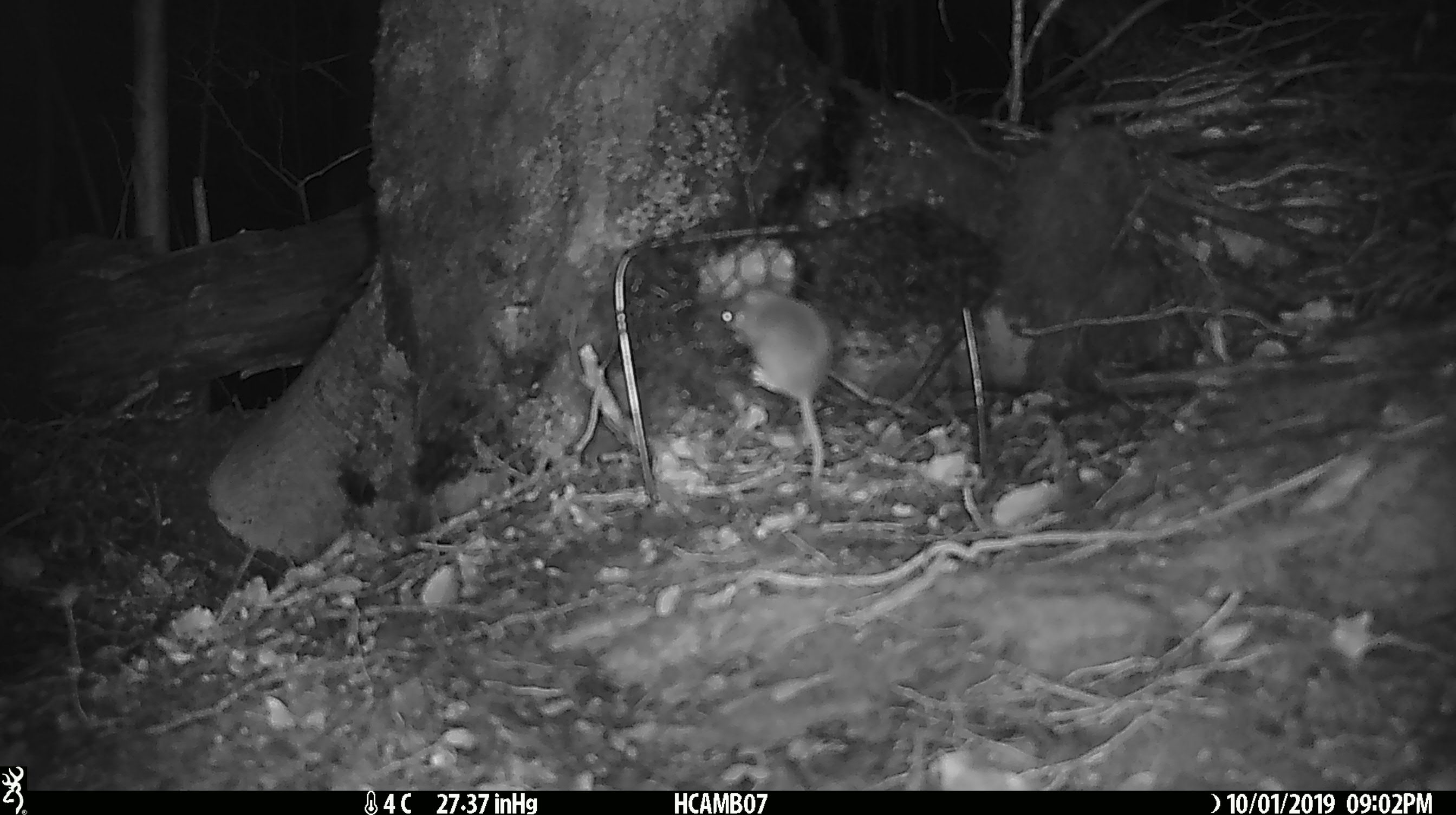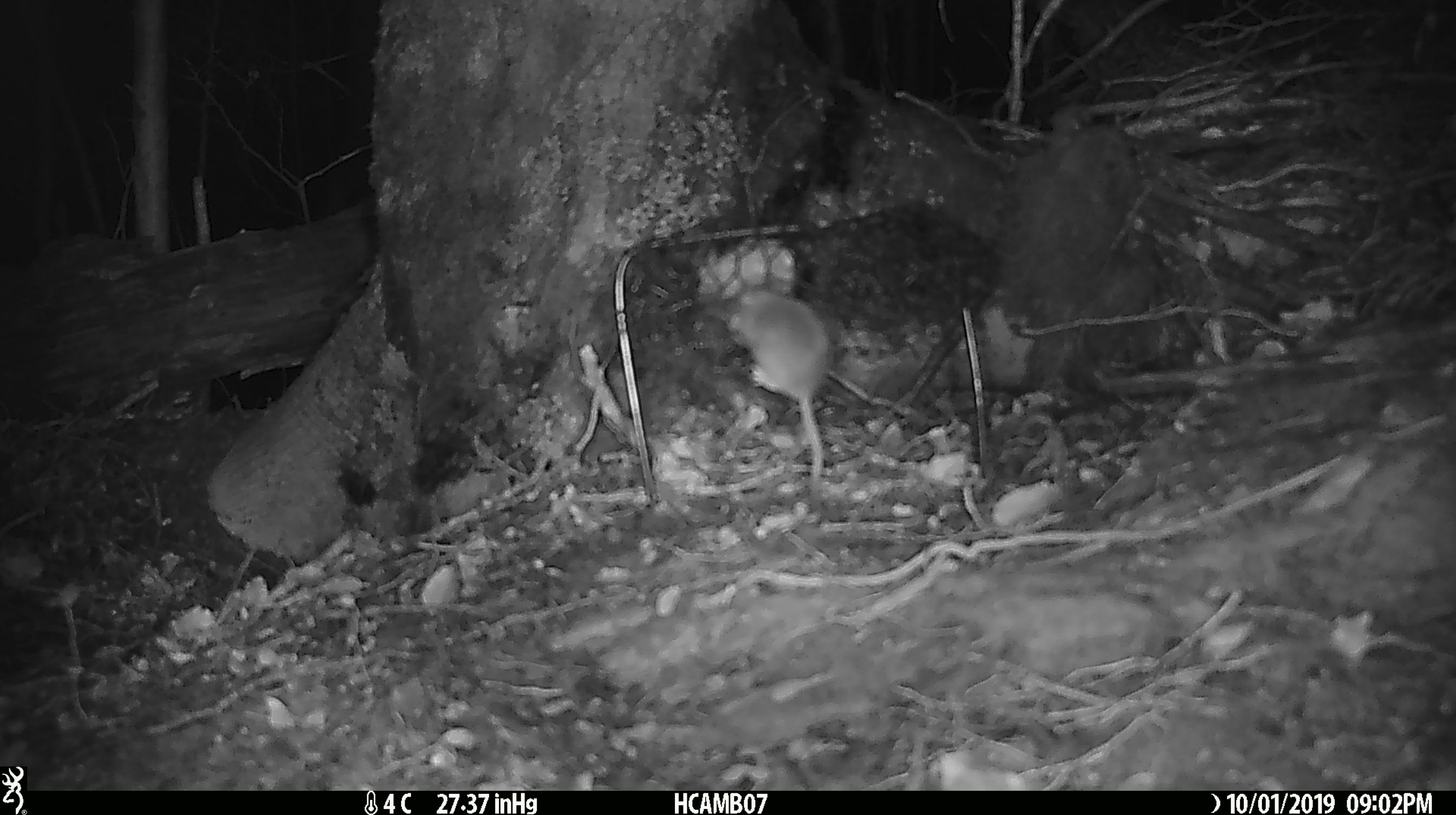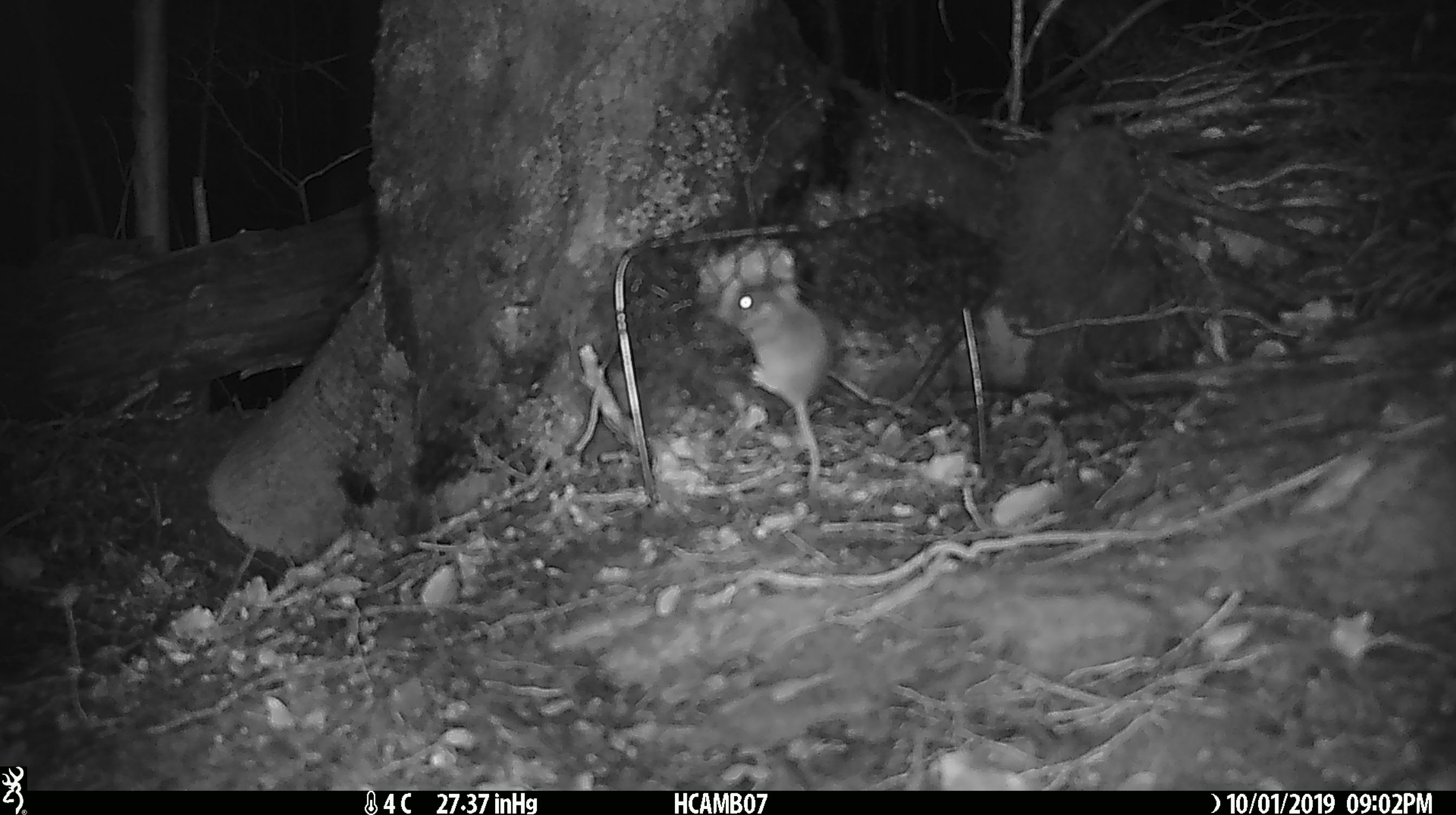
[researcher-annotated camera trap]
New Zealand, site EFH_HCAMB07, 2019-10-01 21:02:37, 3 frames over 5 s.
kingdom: Animalia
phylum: Chordata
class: Mammalia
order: Rodentia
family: Muridae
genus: Mus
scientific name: Mus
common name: mouse